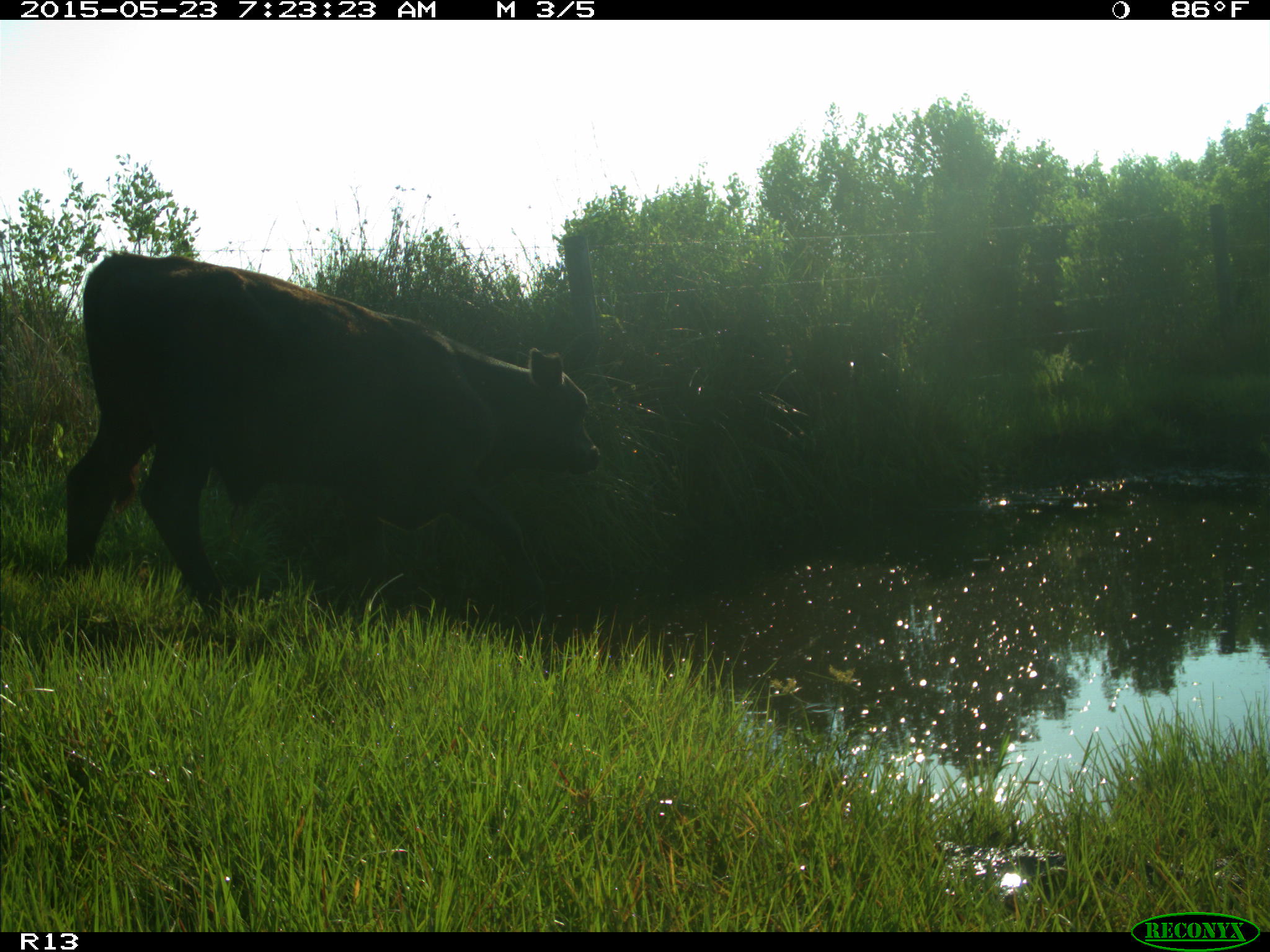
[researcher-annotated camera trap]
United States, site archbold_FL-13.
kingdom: Animalia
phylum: Chordata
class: Mammalia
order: Artiodactyla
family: Bovidae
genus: Bos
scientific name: Bos taurus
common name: domestic cow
Bos taurus (domestic cow).